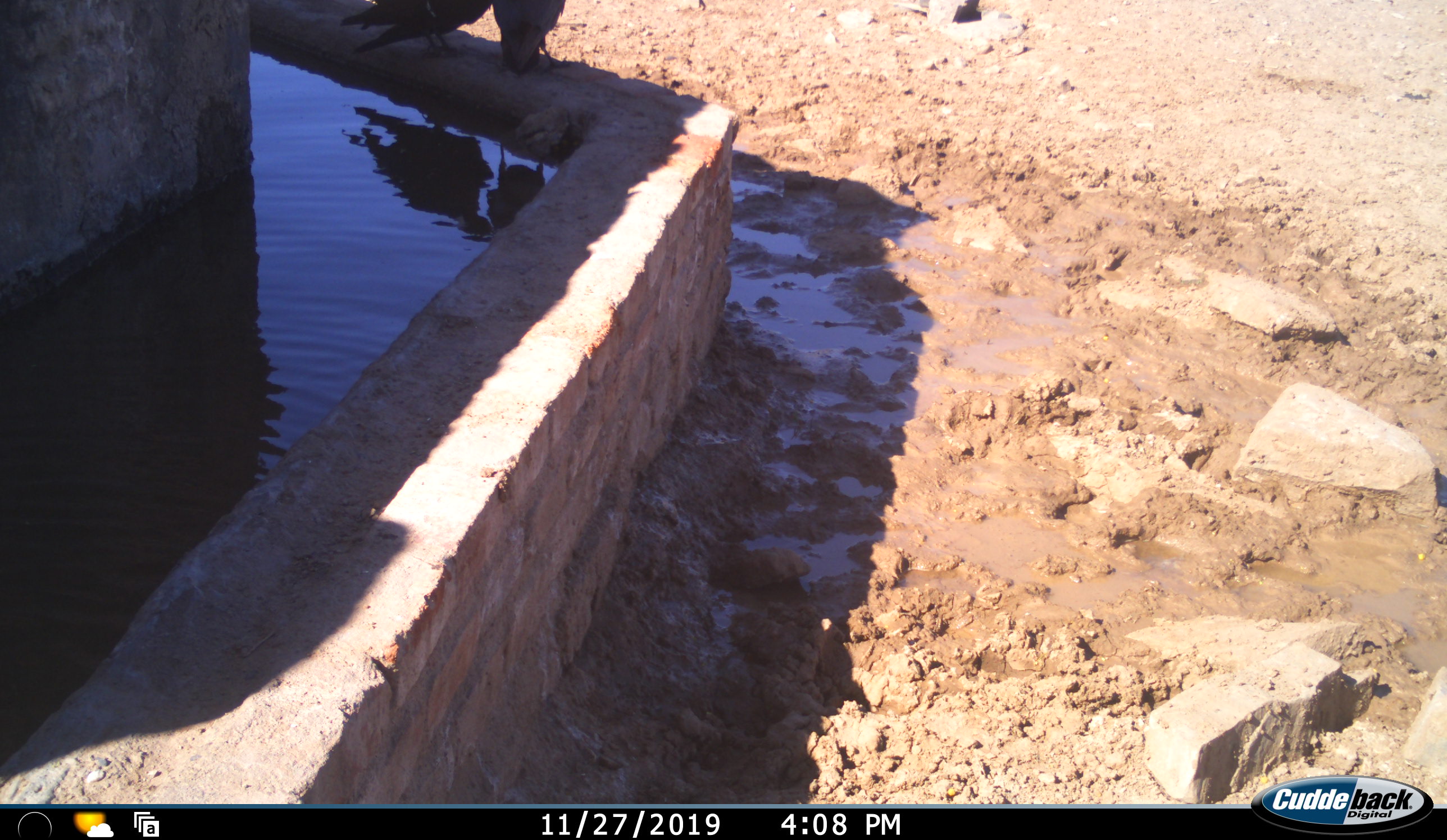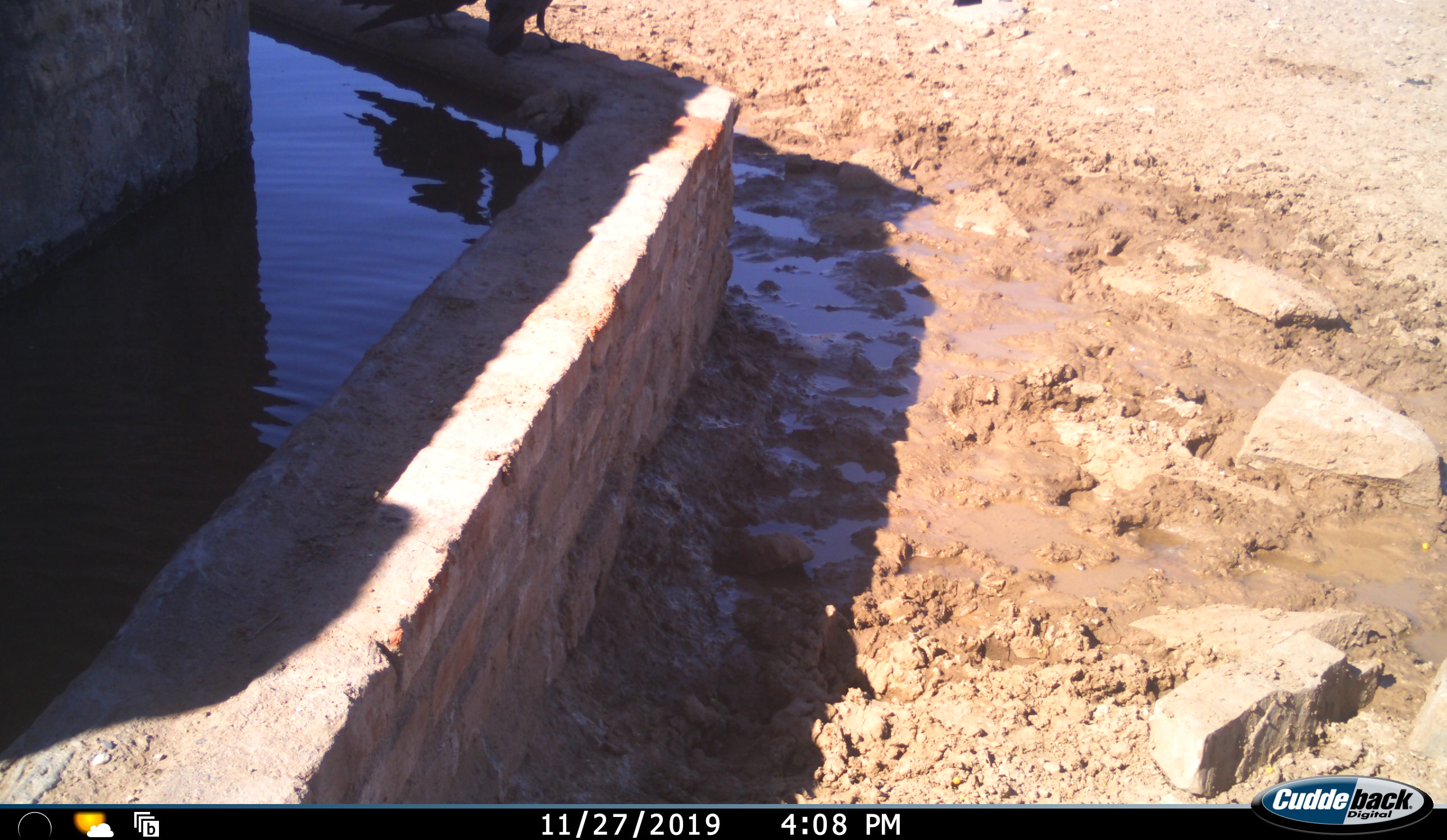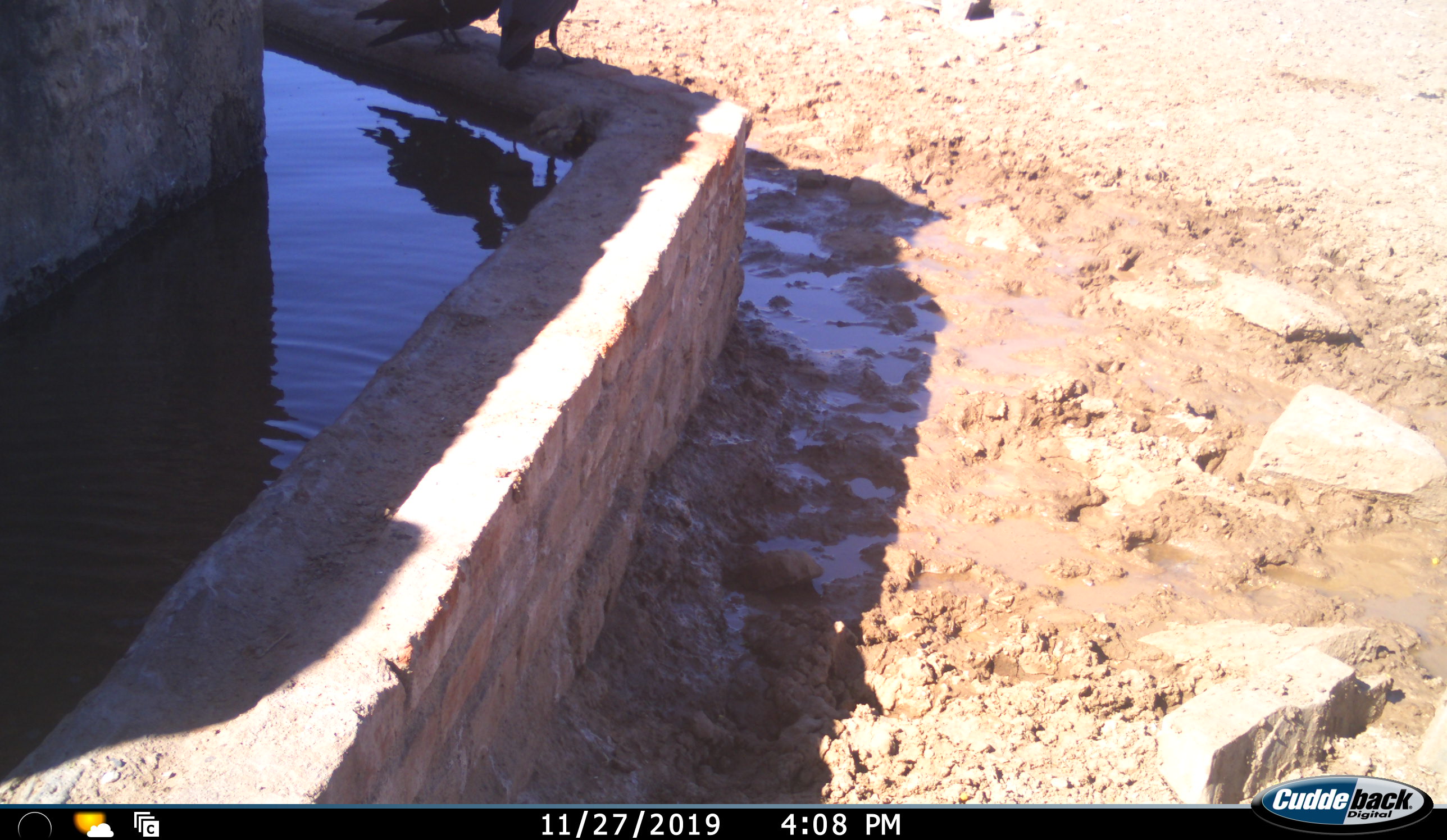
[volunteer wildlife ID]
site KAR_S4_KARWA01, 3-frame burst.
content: unidentified animal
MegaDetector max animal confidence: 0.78